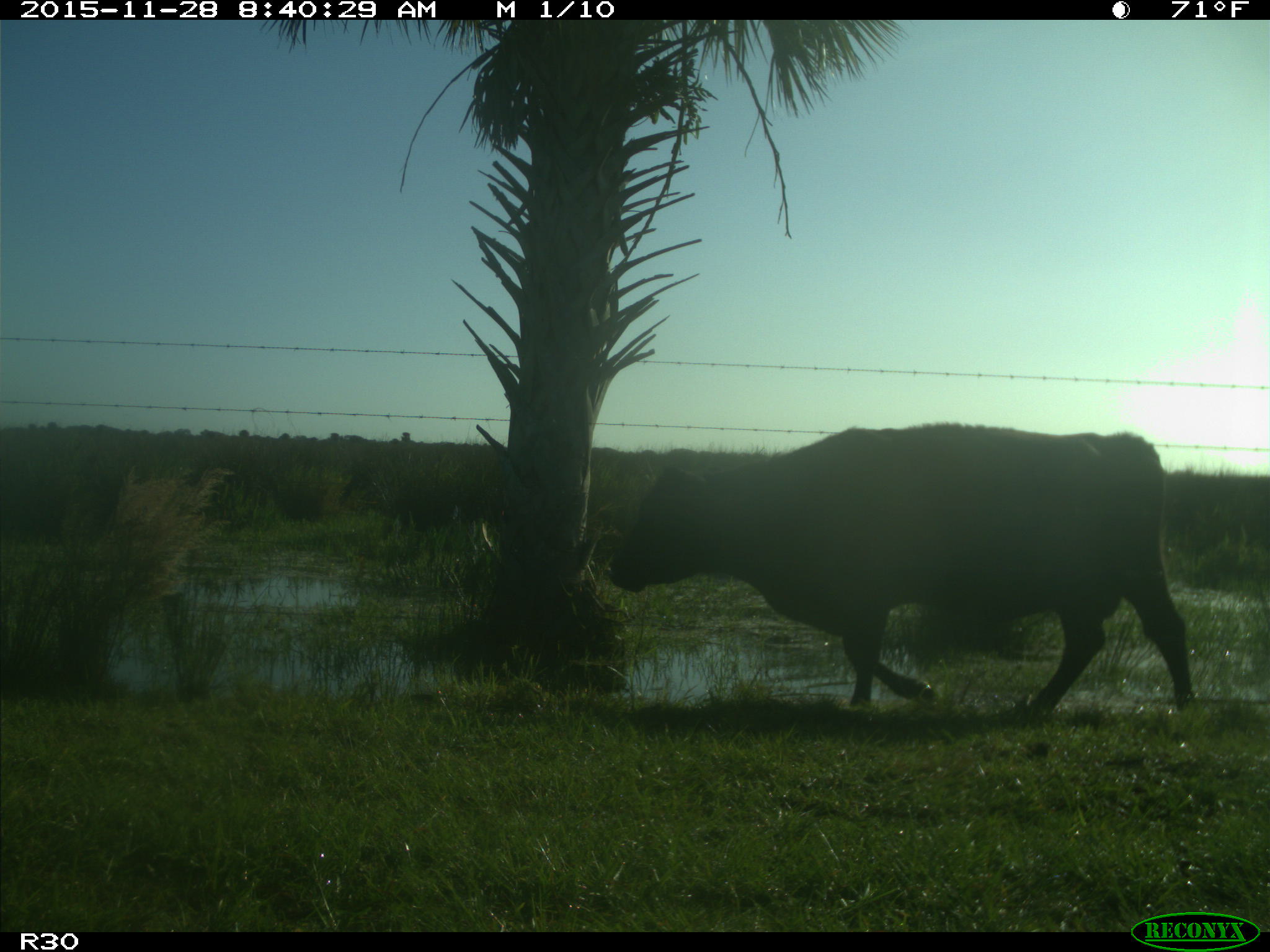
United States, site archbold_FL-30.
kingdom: Animalia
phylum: Chordata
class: Mammalia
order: Artiodactyla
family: Bovidae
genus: Bos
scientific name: Bos taurus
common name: domestic cow